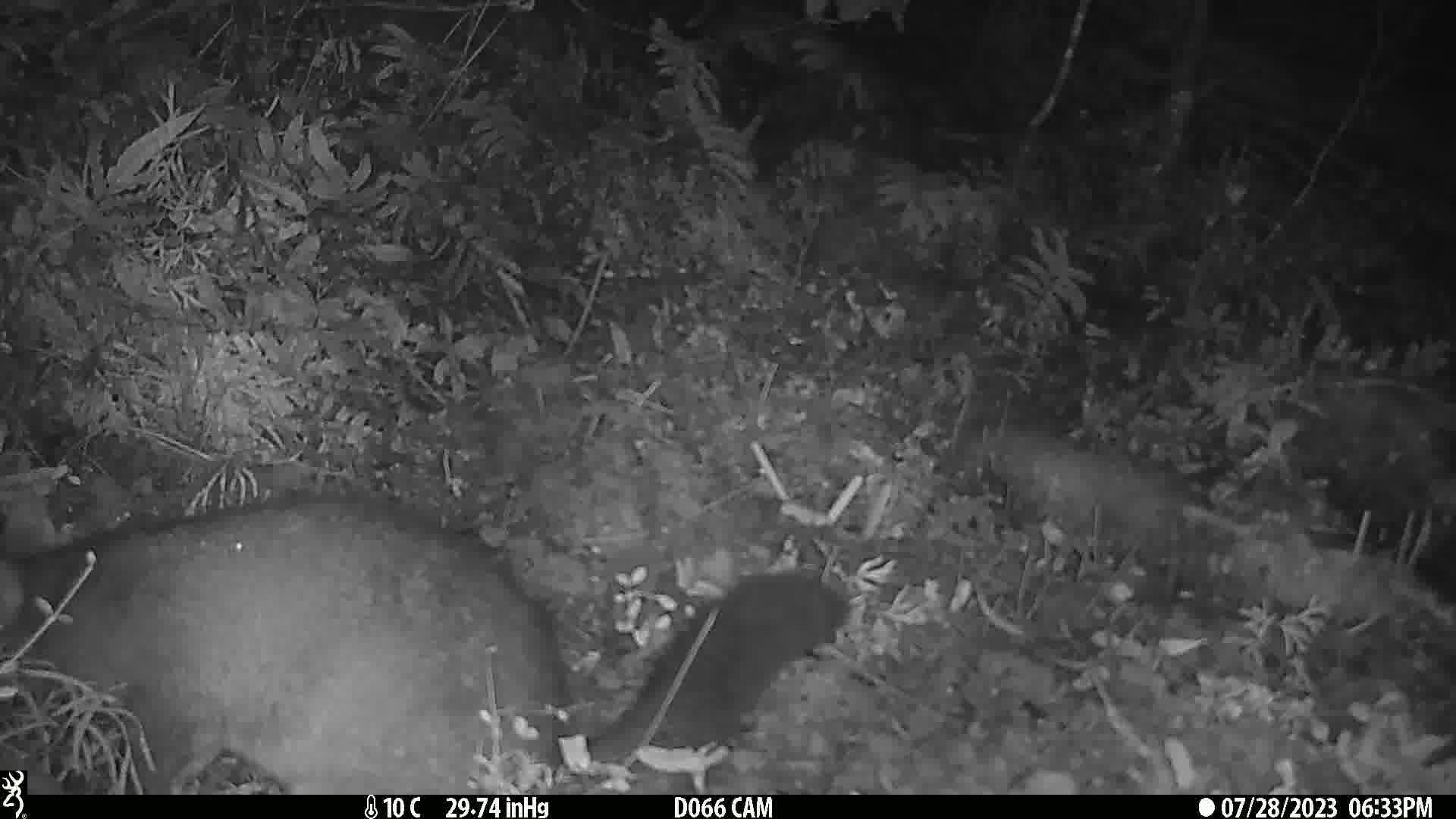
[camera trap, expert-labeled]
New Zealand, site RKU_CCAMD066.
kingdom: Animalia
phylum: Chordata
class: Mammalia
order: Diprotodontia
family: Phalangeridae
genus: Trichosurus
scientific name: Trichosurus vulpecula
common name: common brushtail possum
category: possum